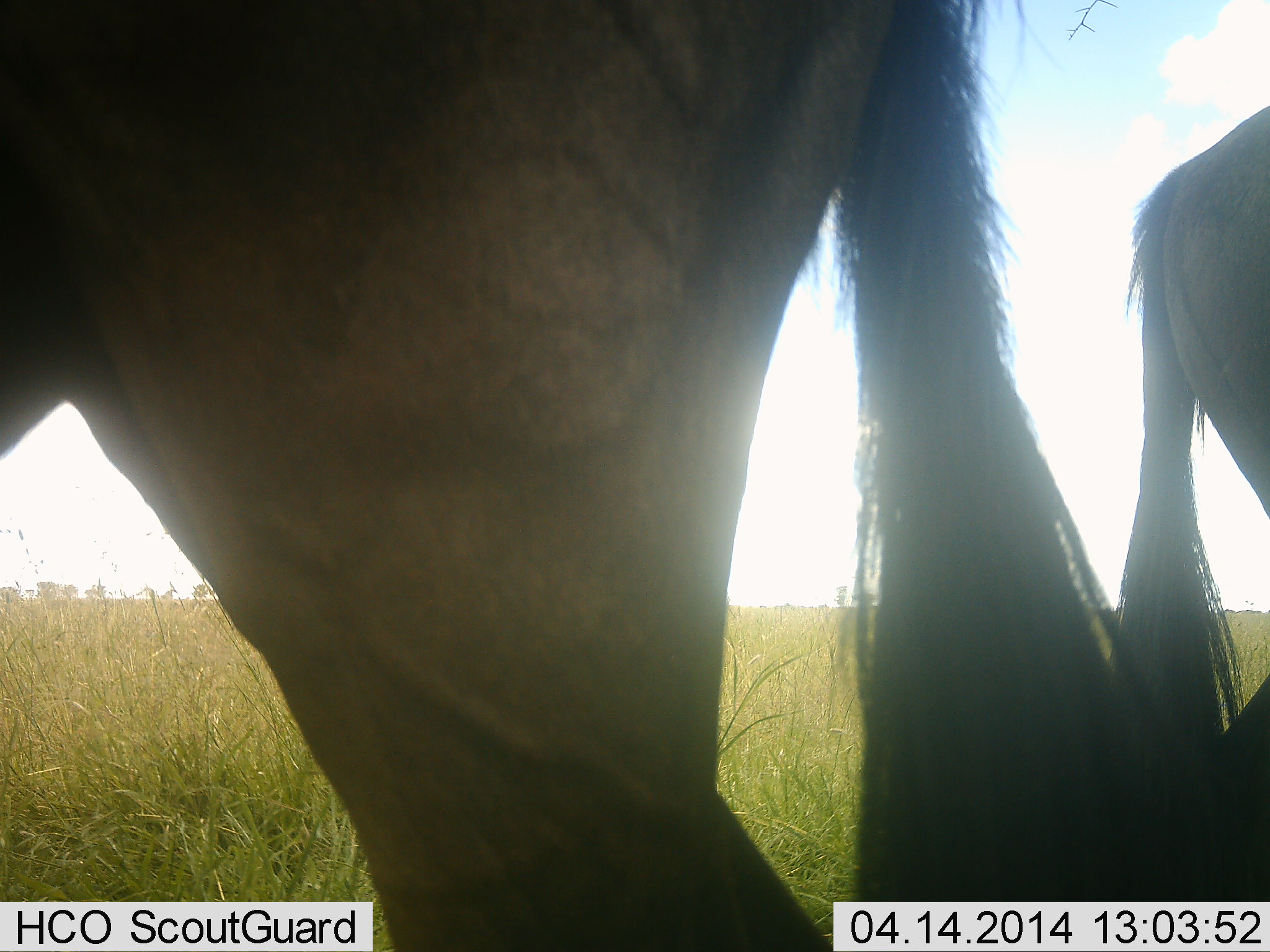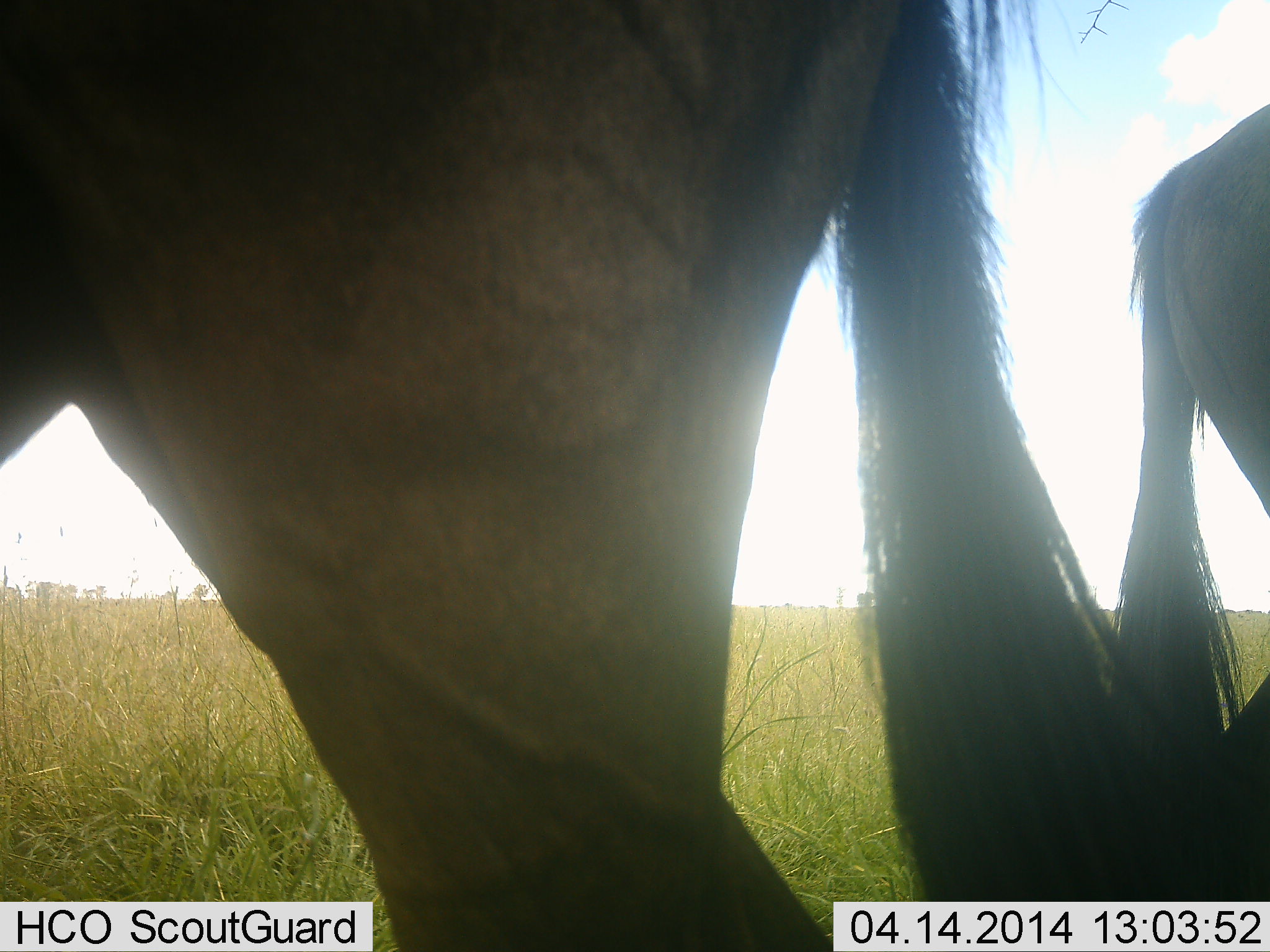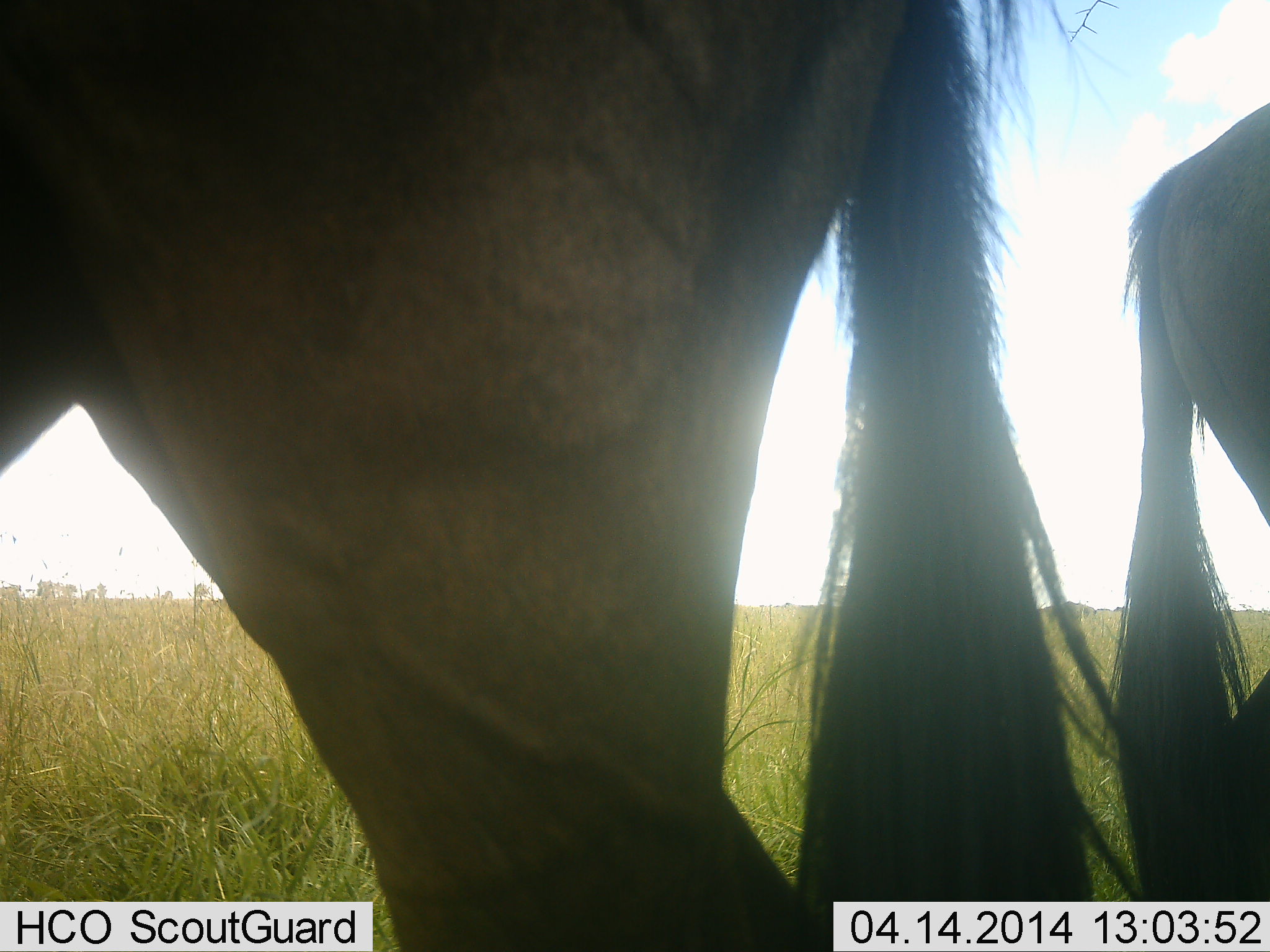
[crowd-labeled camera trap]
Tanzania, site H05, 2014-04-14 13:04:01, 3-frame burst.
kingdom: Animalia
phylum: Chordata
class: Mammalia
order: Artiodactyla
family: Bovidae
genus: Connochaetes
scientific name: Connochaetes taurinus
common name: blue wildebeest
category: wildebeest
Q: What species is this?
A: Wildebeest (blue wildebeest) (Connochaetes taurinus).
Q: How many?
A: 2.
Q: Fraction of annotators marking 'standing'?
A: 87%.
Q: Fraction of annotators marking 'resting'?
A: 8%.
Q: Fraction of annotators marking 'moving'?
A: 3%.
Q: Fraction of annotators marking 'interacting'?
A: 0%.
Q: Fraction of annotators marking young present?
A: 0%.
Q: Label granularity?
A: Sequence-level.